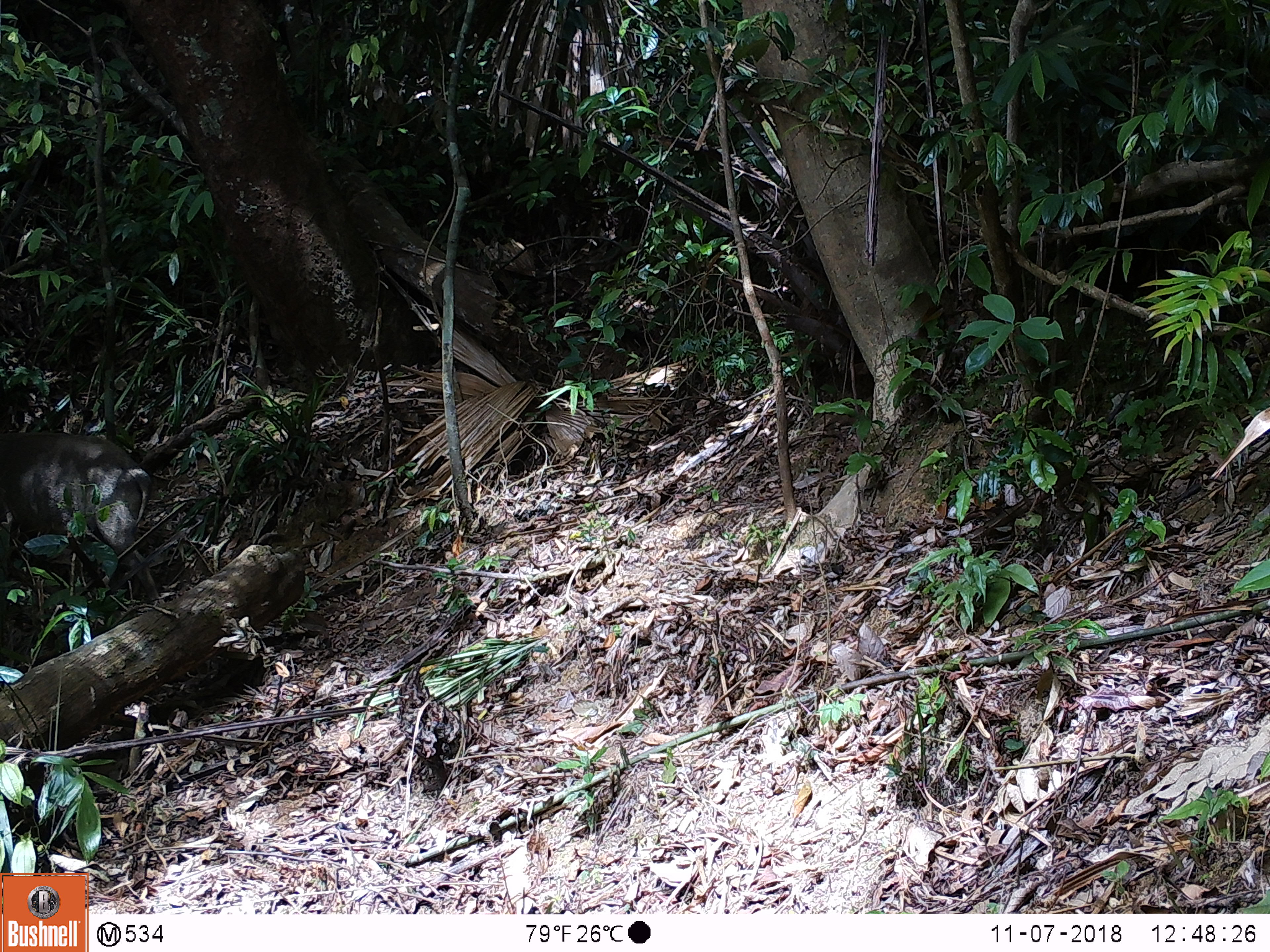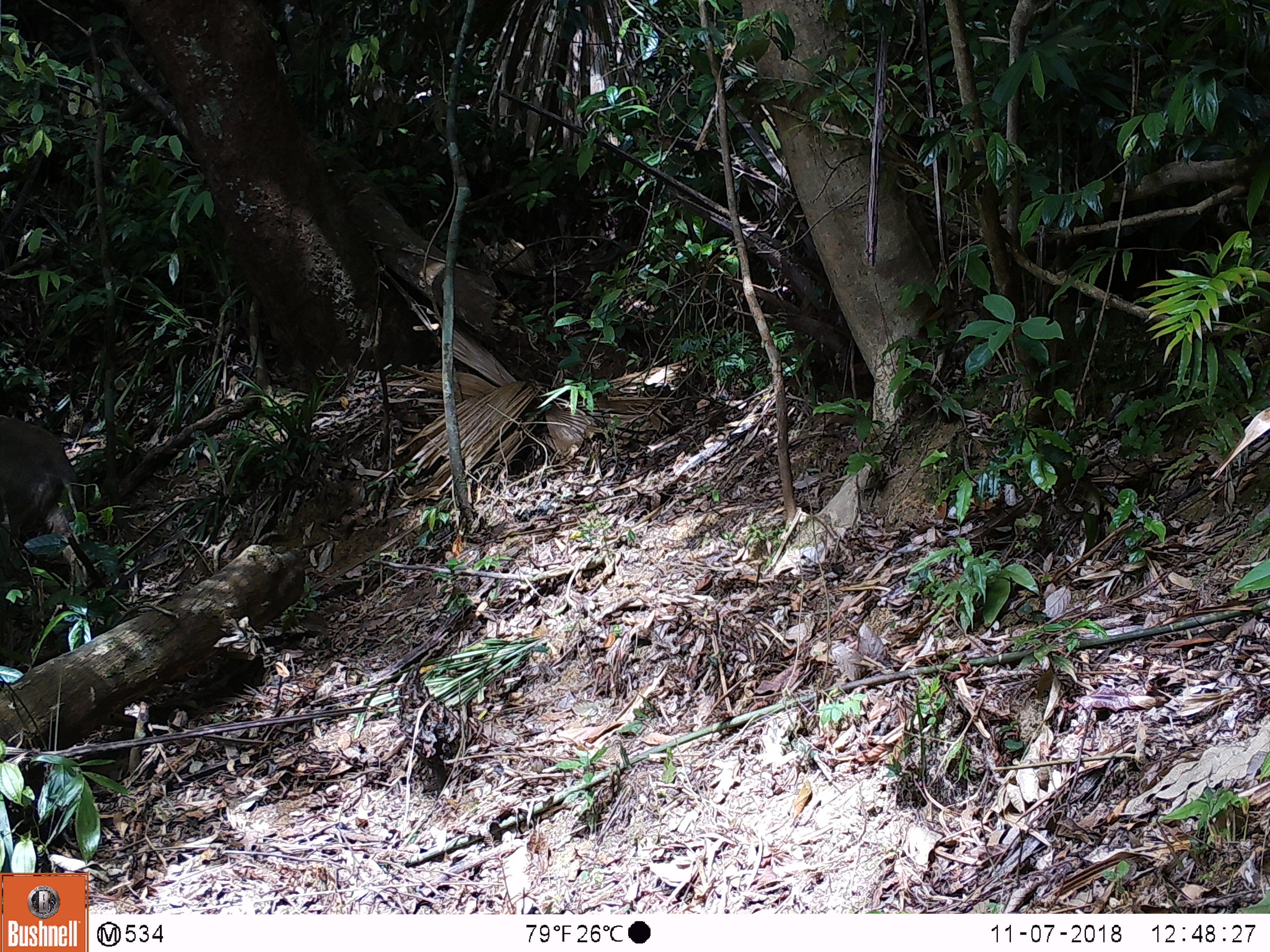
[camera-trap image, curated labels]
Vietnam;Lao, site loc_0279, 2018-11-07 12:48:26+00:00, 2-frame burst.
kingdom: Animalia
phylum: Chordata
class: Mammalia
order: Artiodactyla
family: Suidae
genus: Sus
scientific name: Sus scrofa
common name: eurasian wild pig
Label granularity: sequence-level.